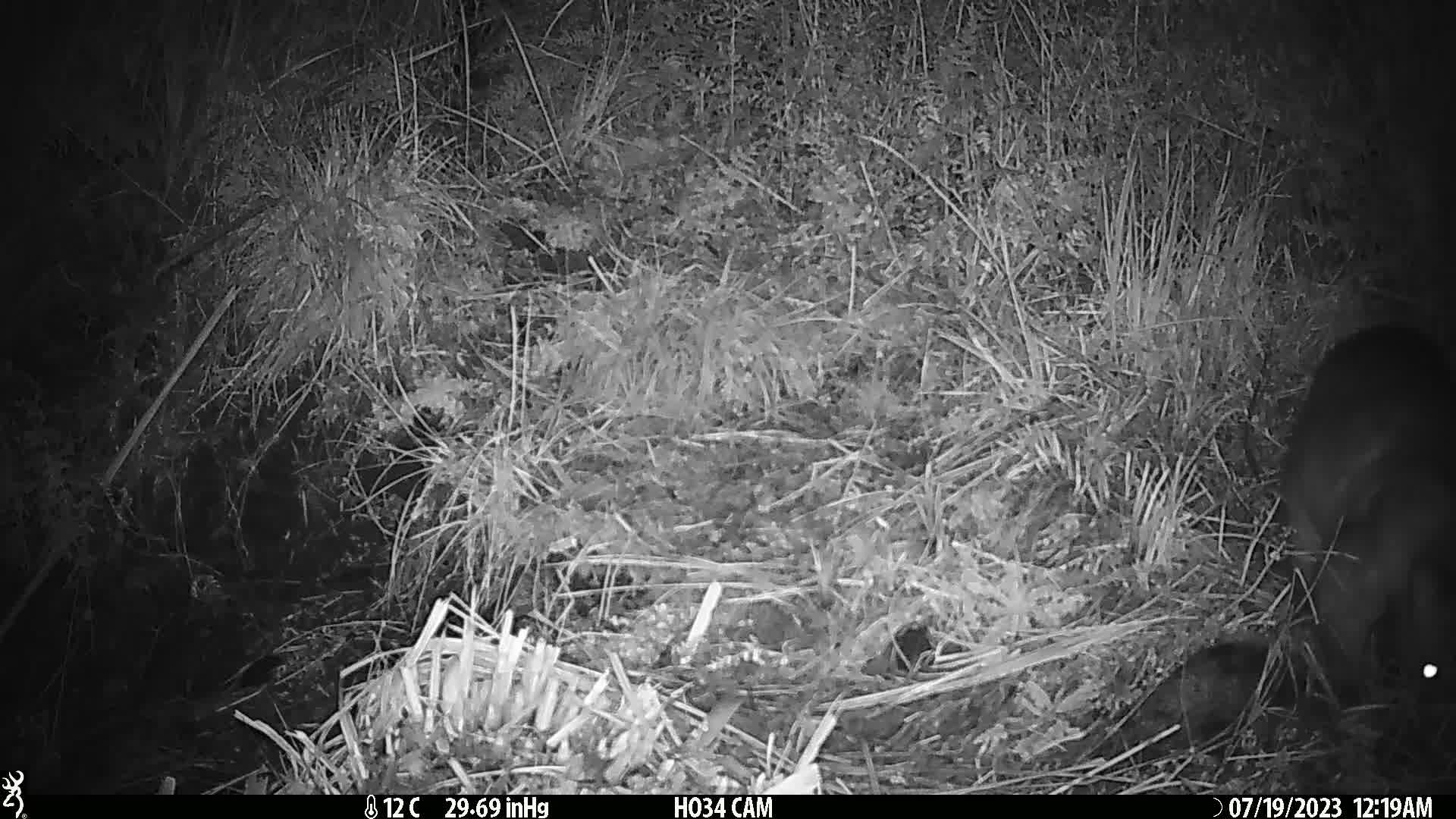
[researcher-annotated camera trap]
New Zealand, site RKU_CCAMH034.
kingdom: Animalia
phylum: Chordata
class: Mammalia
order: Diprotodontia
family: Phalangeridae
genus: Trichosurus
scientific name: Trichosurus vulpecula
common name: common brushtail possum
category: possum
Possum (common brushtail possum) (Trichosurus vulpecula).